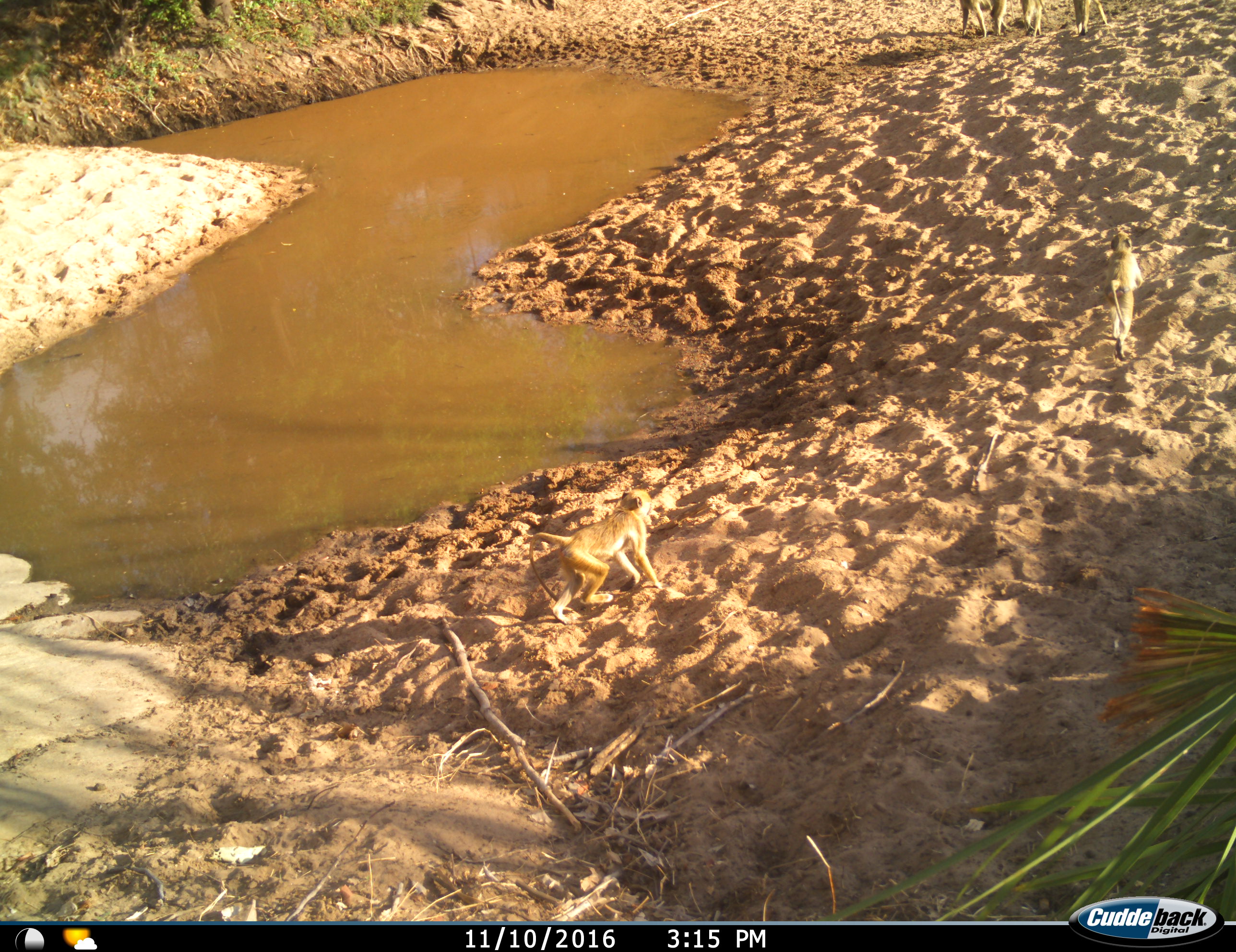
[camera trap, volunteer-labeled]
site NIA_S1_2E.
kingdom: Animalia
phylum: Chordata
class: Mammalia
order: Primates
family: Cercopithecidae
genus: Papio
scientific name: Papio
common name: baboon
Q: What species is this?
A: Baboon (Papio).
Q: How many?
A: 5.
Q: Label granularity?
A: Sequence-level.